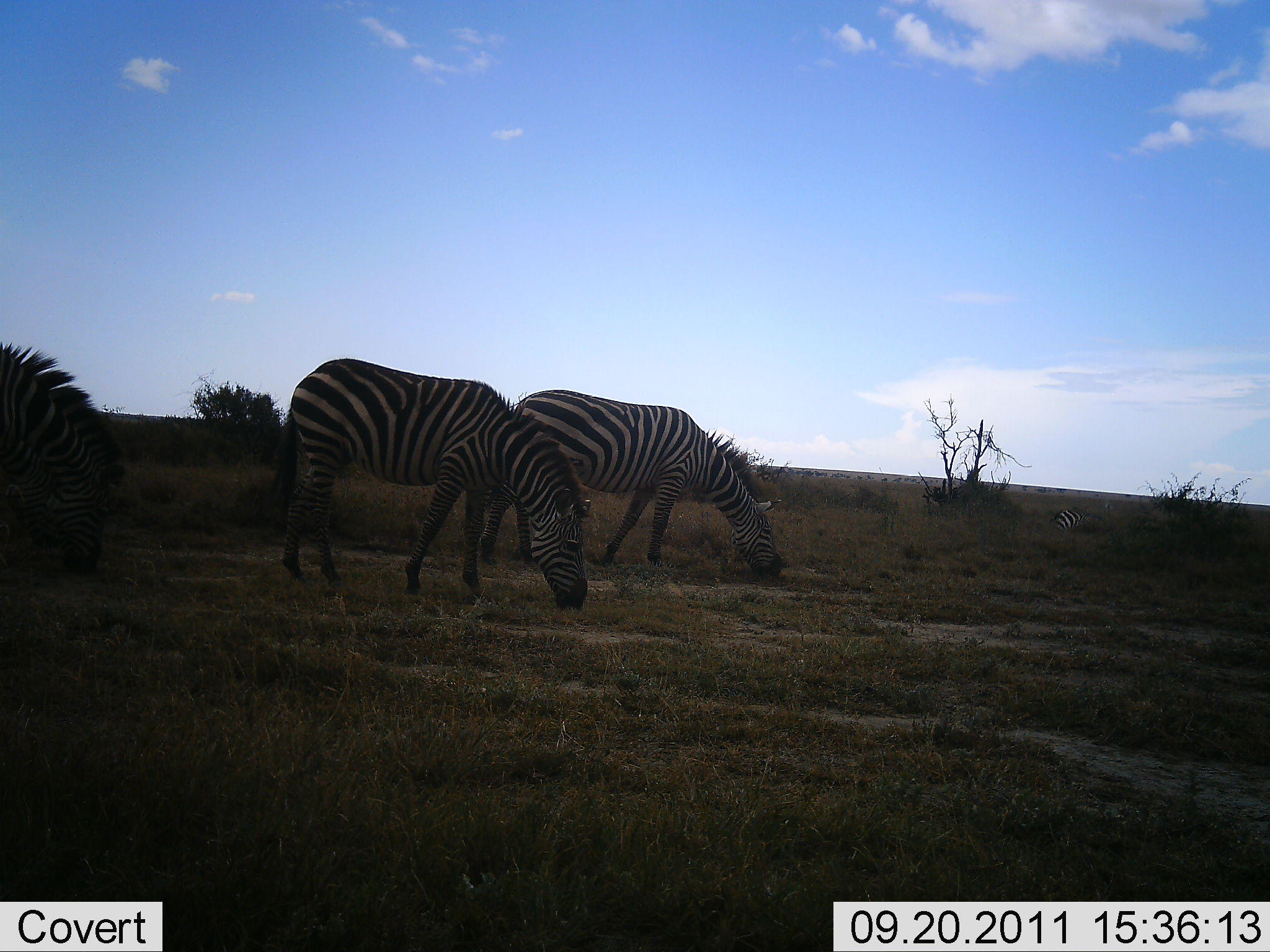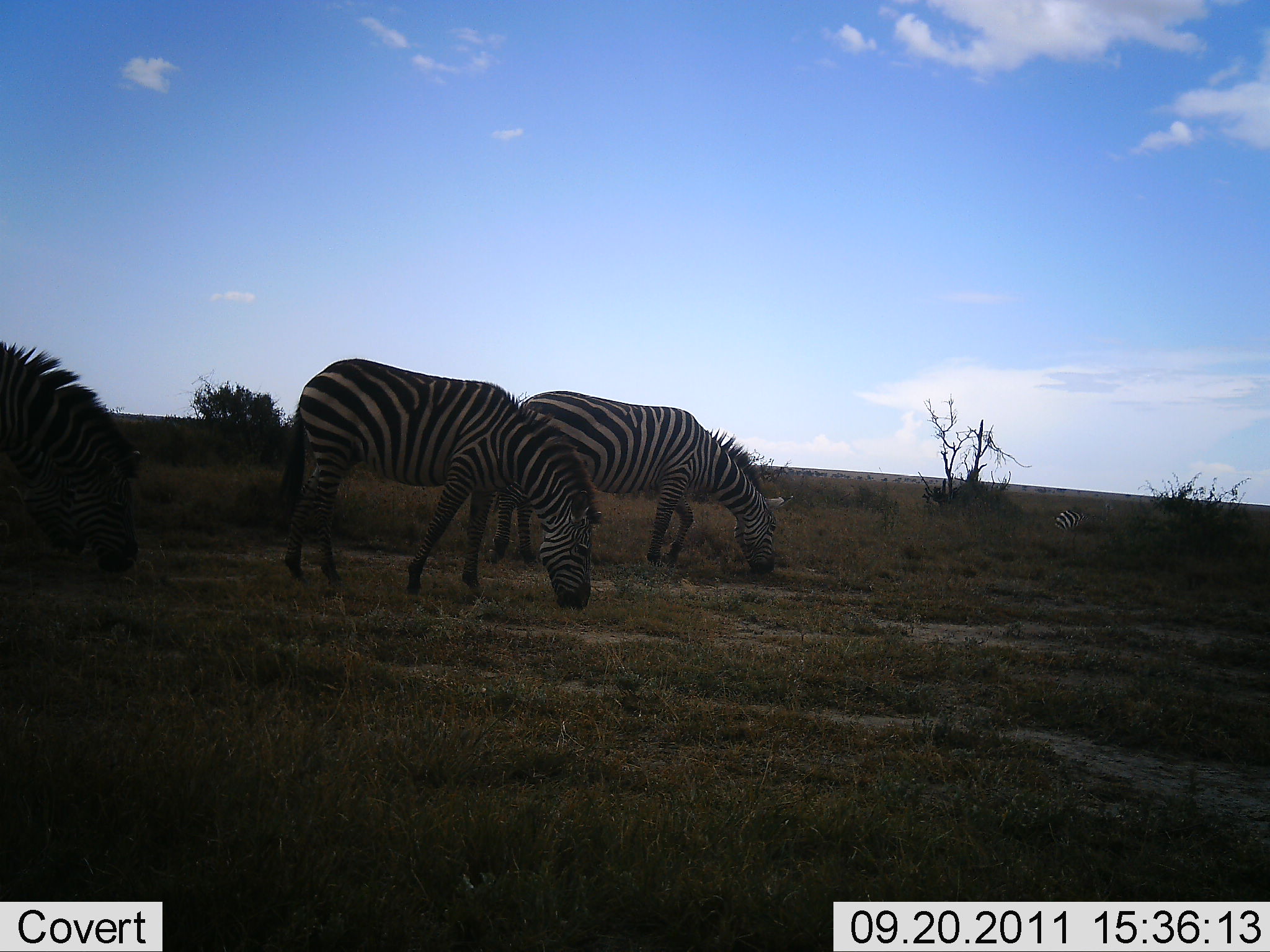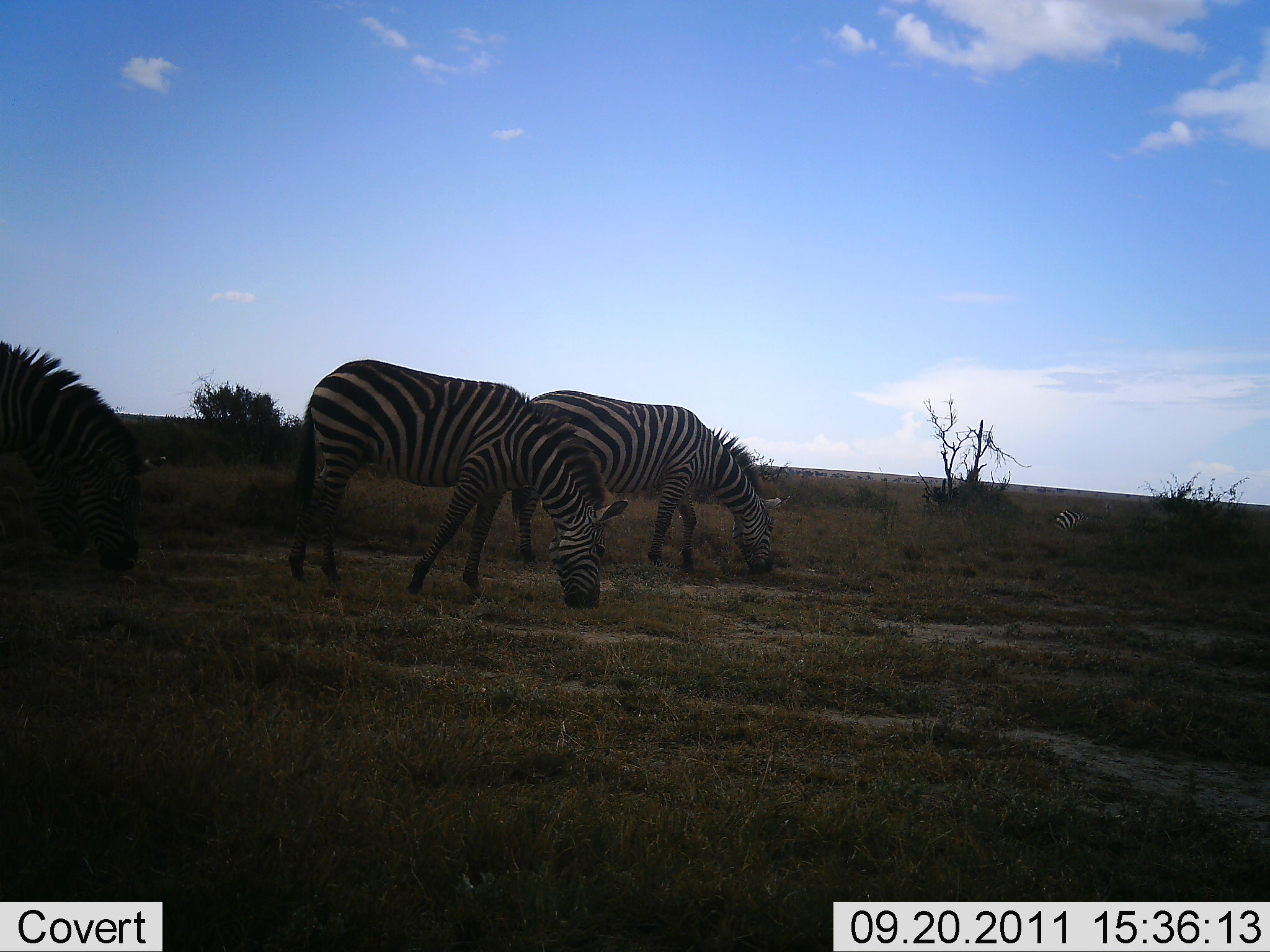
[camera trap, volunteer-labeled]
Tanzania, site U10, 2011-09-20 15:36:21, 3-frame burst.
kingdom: Animalia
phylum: Chordata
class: Mammalia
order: Perissodactyla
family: Equidae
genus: Equus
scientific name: Equus quagga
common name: plains zebra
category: zebra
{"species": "zebra (plains zebra) (Equus quagga)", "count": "3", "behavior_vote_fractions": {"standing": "20%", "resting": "7%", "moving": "7%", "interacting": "0%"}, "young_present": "0%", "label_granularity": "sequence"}